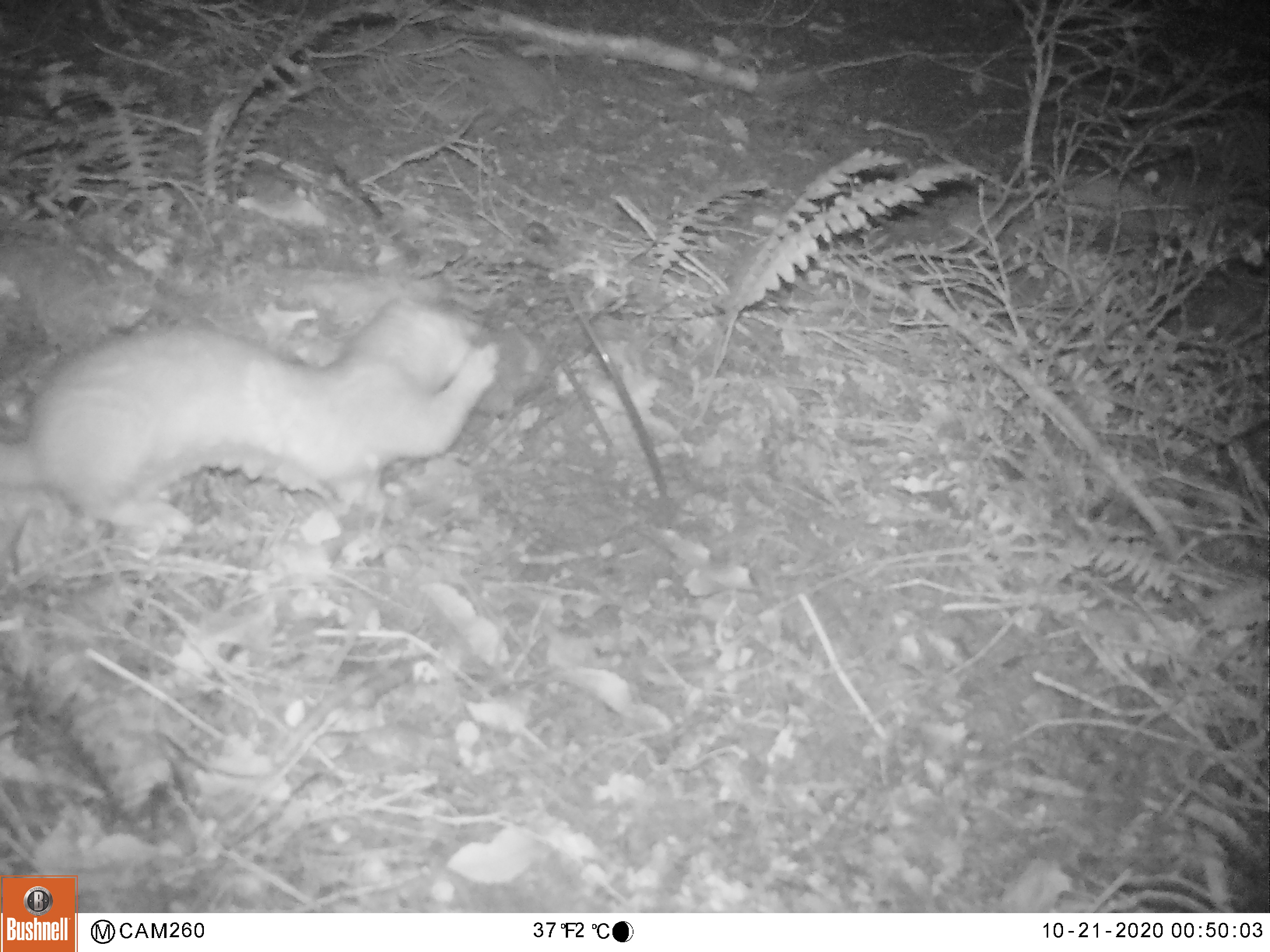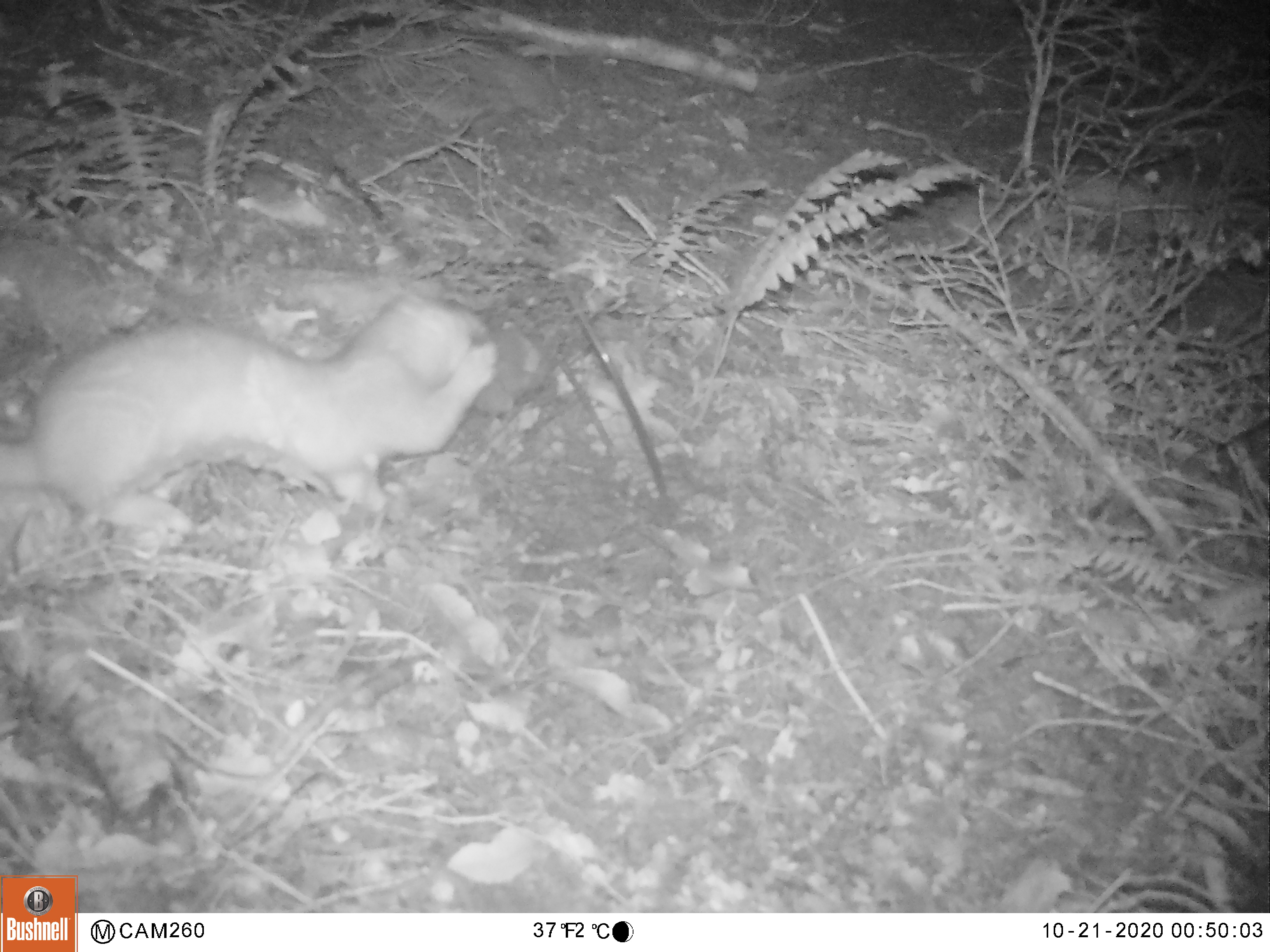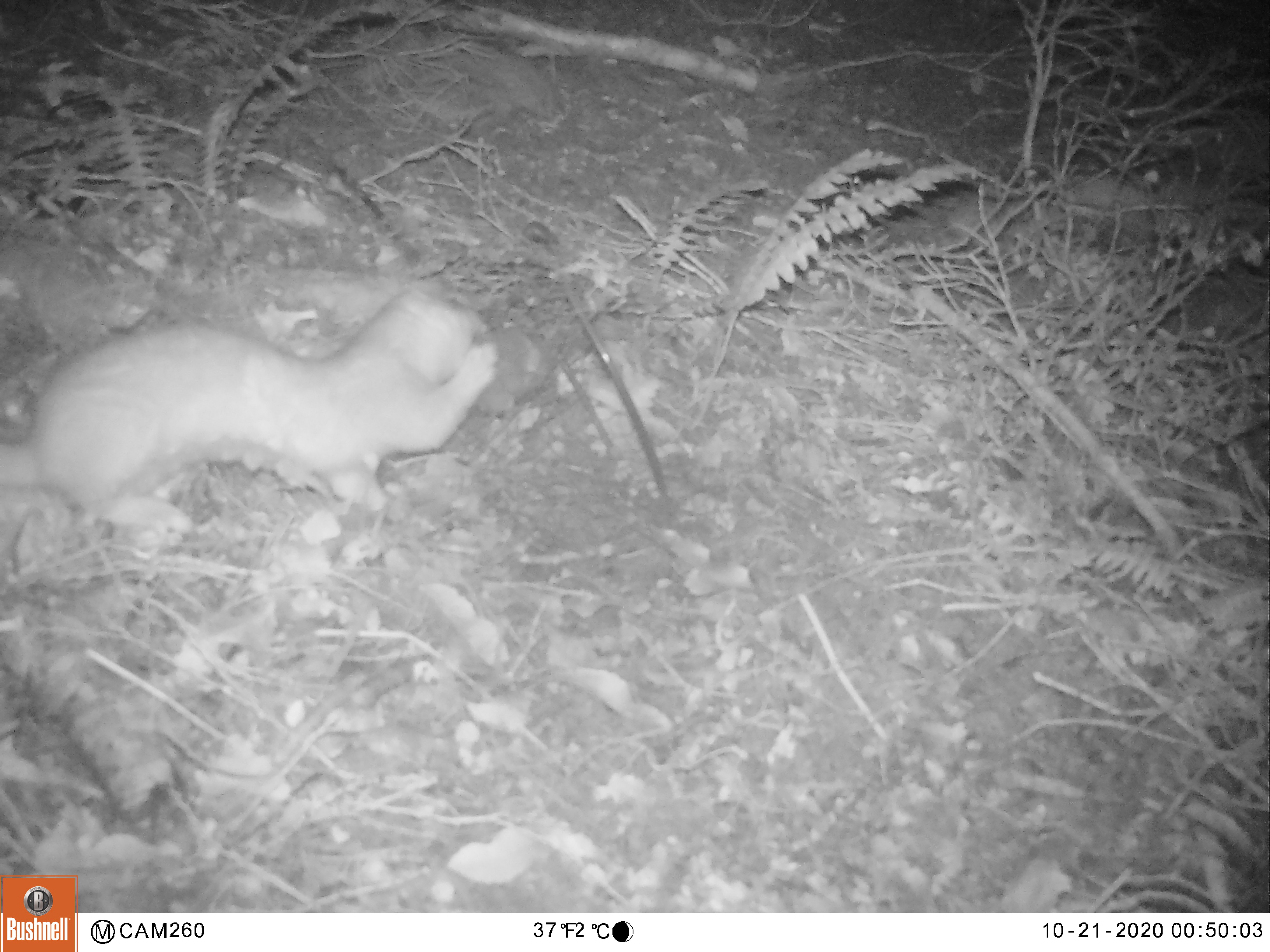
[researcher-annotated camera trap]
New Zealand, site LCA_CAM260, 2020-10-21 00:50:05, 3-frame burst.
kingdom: Animalia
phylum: Chordata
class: Mammalia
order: Carnivora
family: Mustelidae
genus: Mustela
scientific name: Mustela erminea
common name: stoat